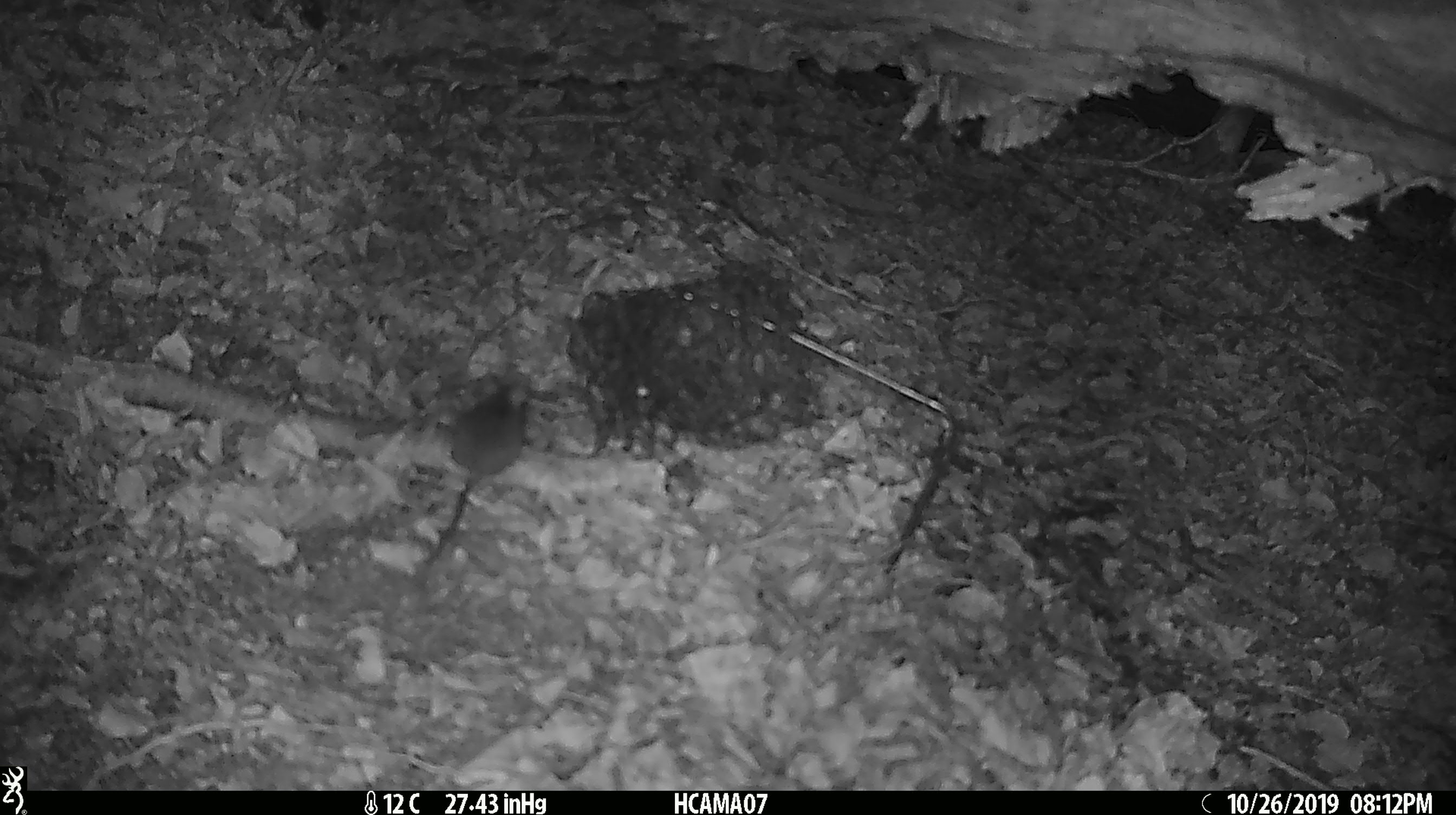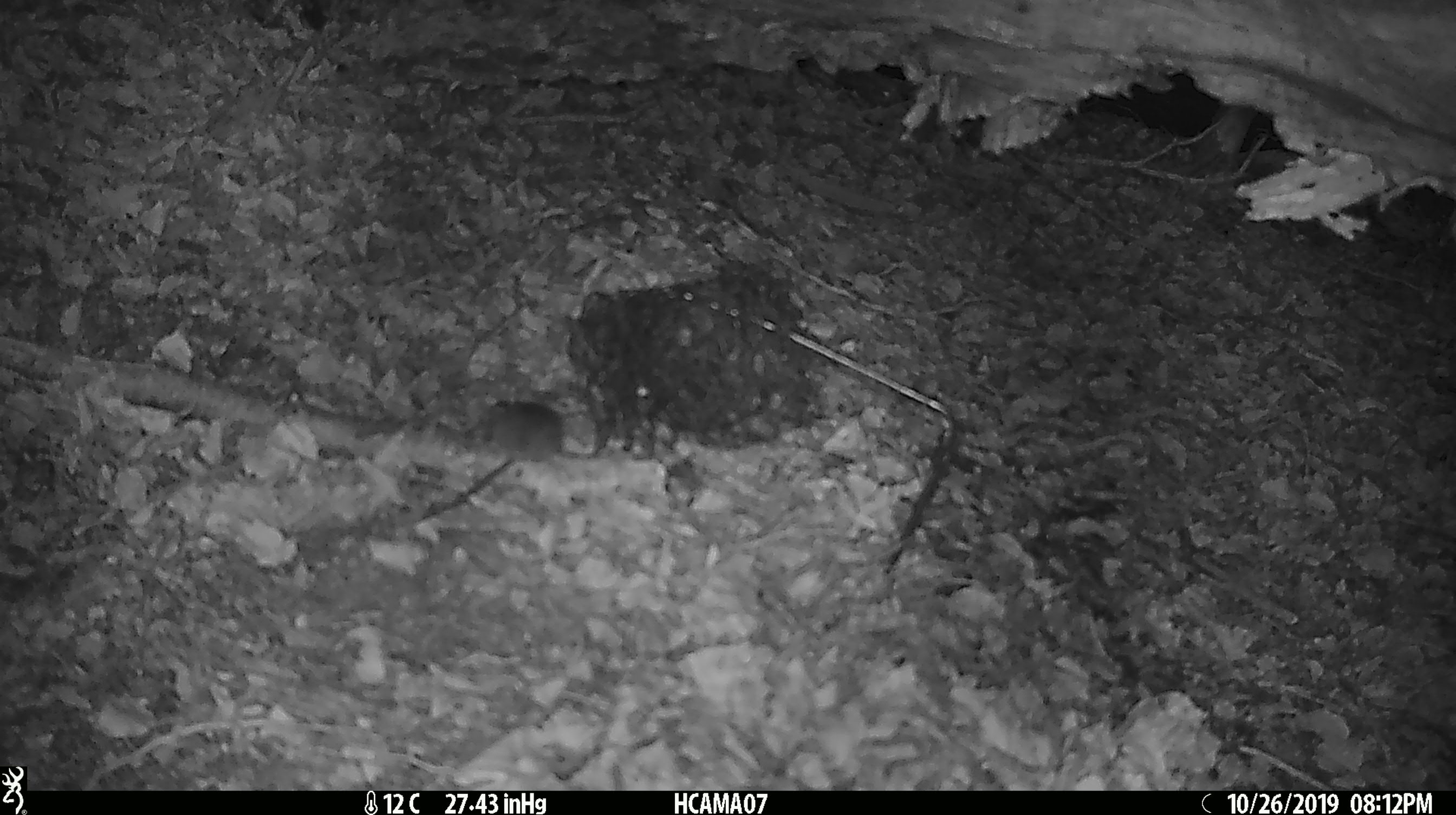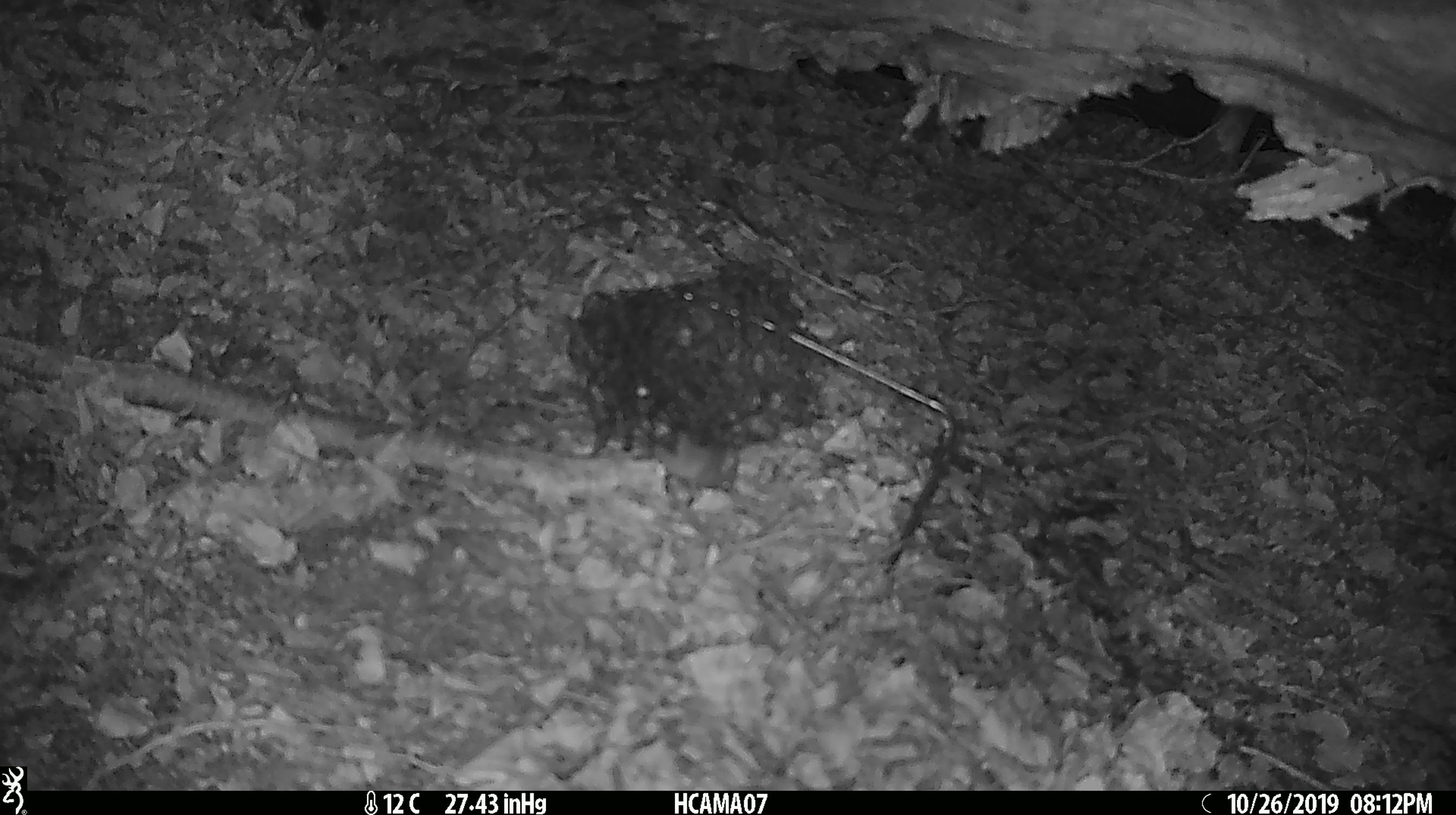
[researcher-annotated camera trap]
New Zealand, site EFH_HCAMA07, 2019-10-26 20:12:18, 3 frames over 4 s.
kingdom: Animalia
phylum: Chordata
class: Mammalia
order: Rodentia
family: Muridae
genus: Mus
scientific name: Mus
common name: mouse